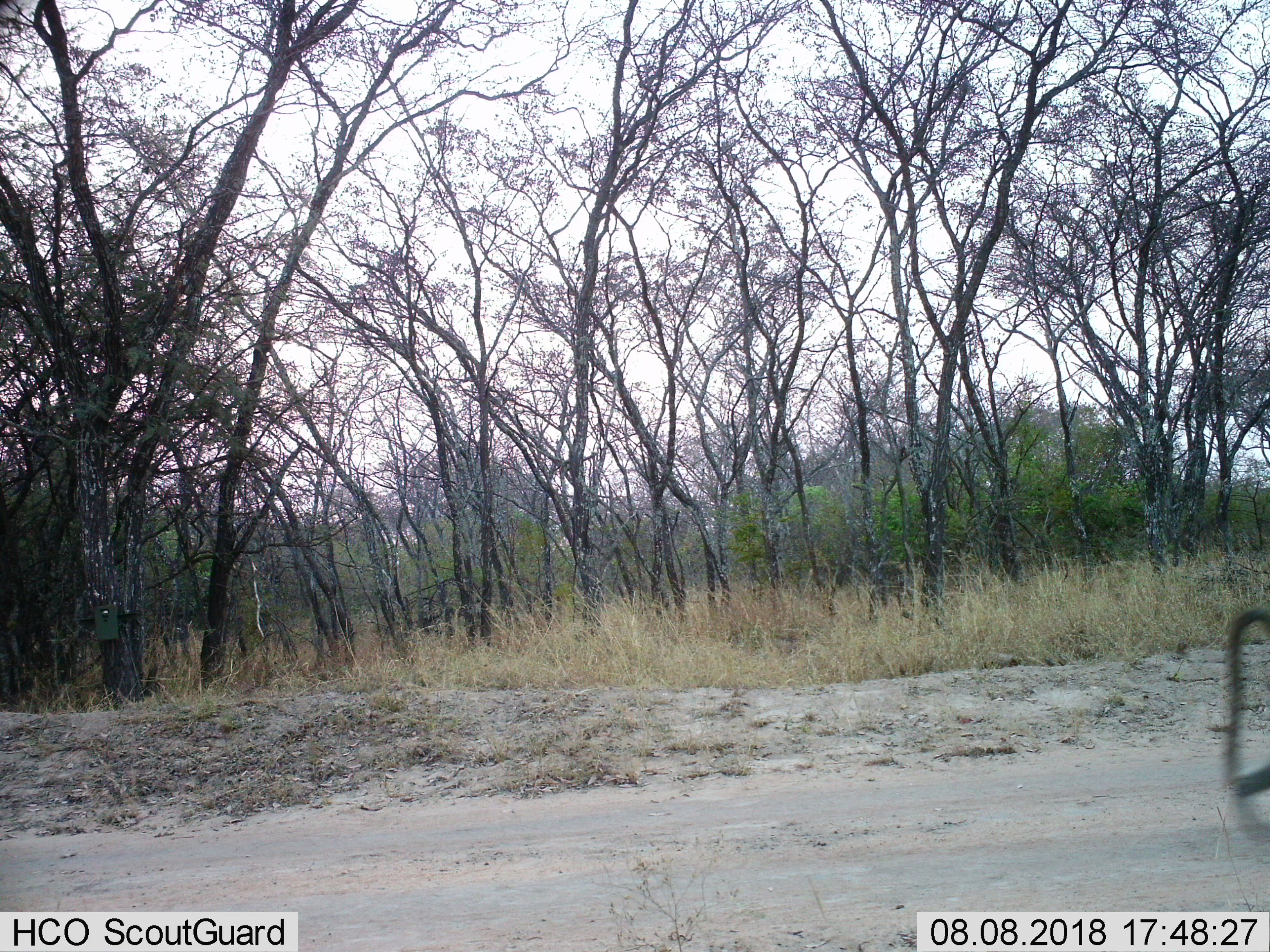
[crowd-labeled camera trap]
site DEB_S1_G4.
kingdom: Animalia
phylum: Chordata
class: Mammalia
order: Primates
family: Cercopithecidae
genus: Papio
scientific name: Papio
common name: baboon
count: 1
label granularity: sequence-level